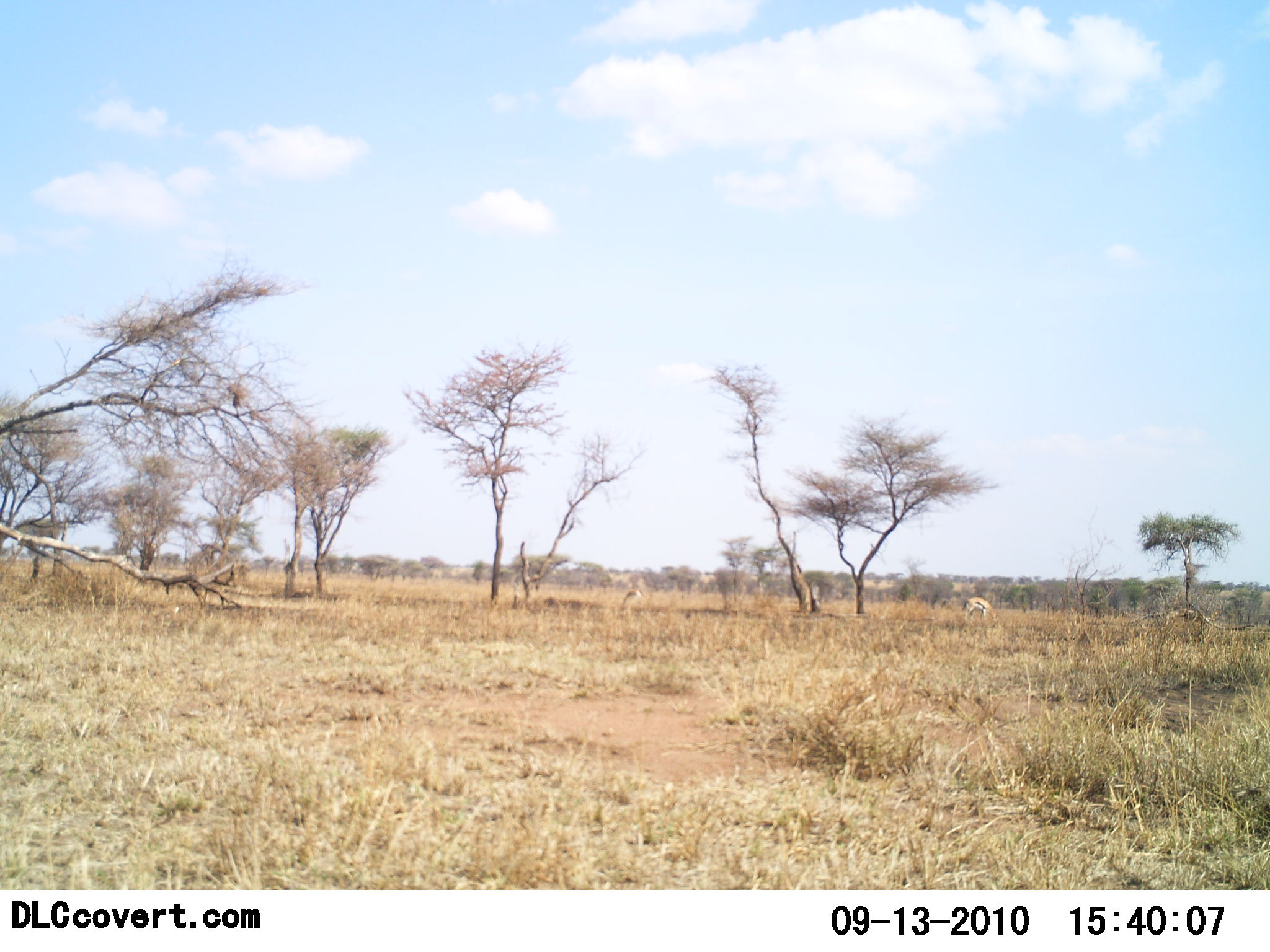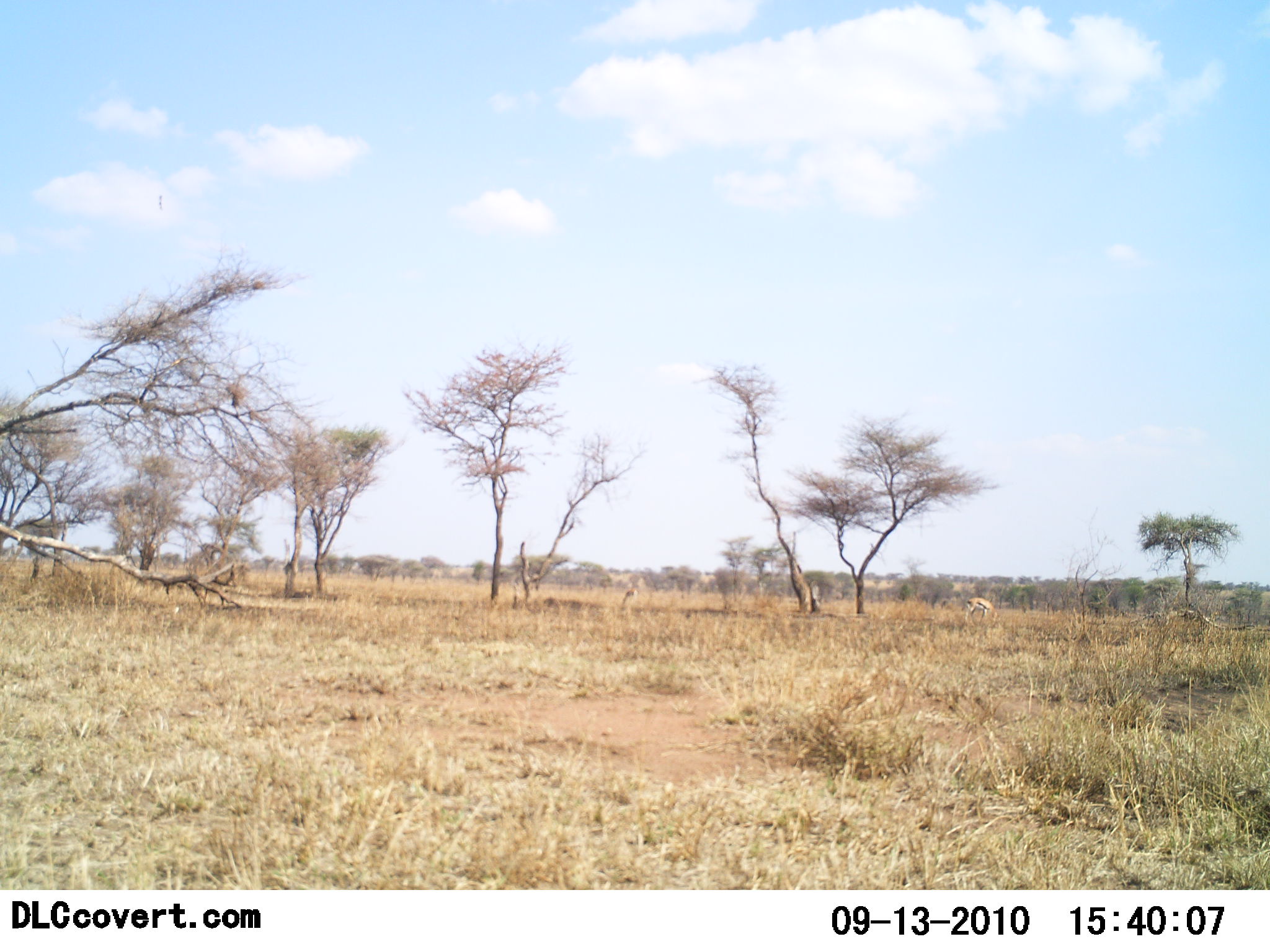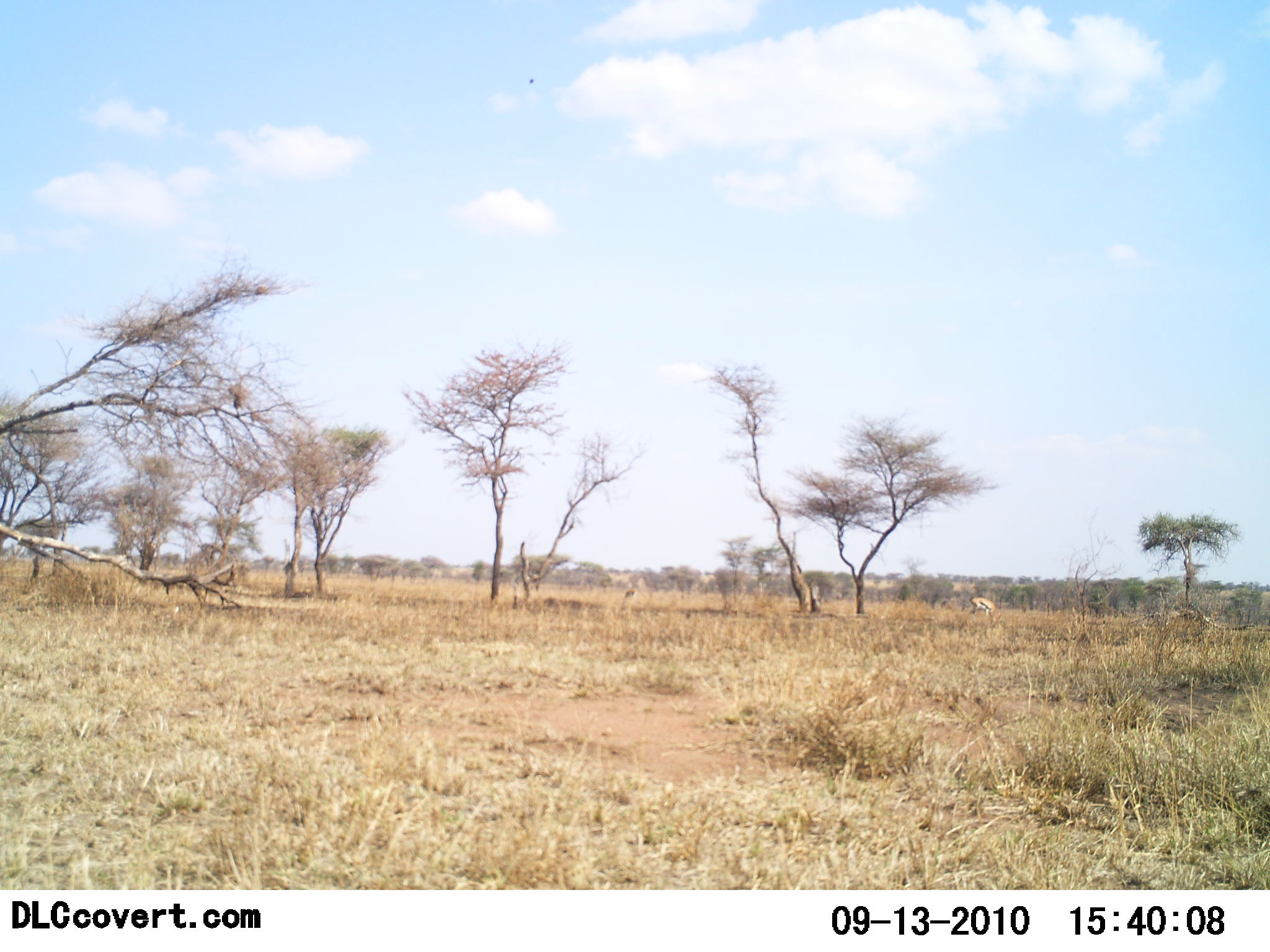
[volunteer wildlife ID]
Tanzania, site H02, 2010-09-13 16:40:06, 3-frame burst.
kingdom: Animalia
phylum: Chordata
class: Mammalia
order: Artiodactyla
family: Bovidae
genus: Eudorcas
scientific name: Eudorcas thomsonii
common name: thomson's gazelle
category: gazellethomsons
Gazellethomsons (thomson's gazelle) (Eudorcas thomsonii), count 2. Behavior (volunteer vote fractions): standing 36%, resting 0%, moving 0%, interacting 0%. Young present (vote fraction): 0%. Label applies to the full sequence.